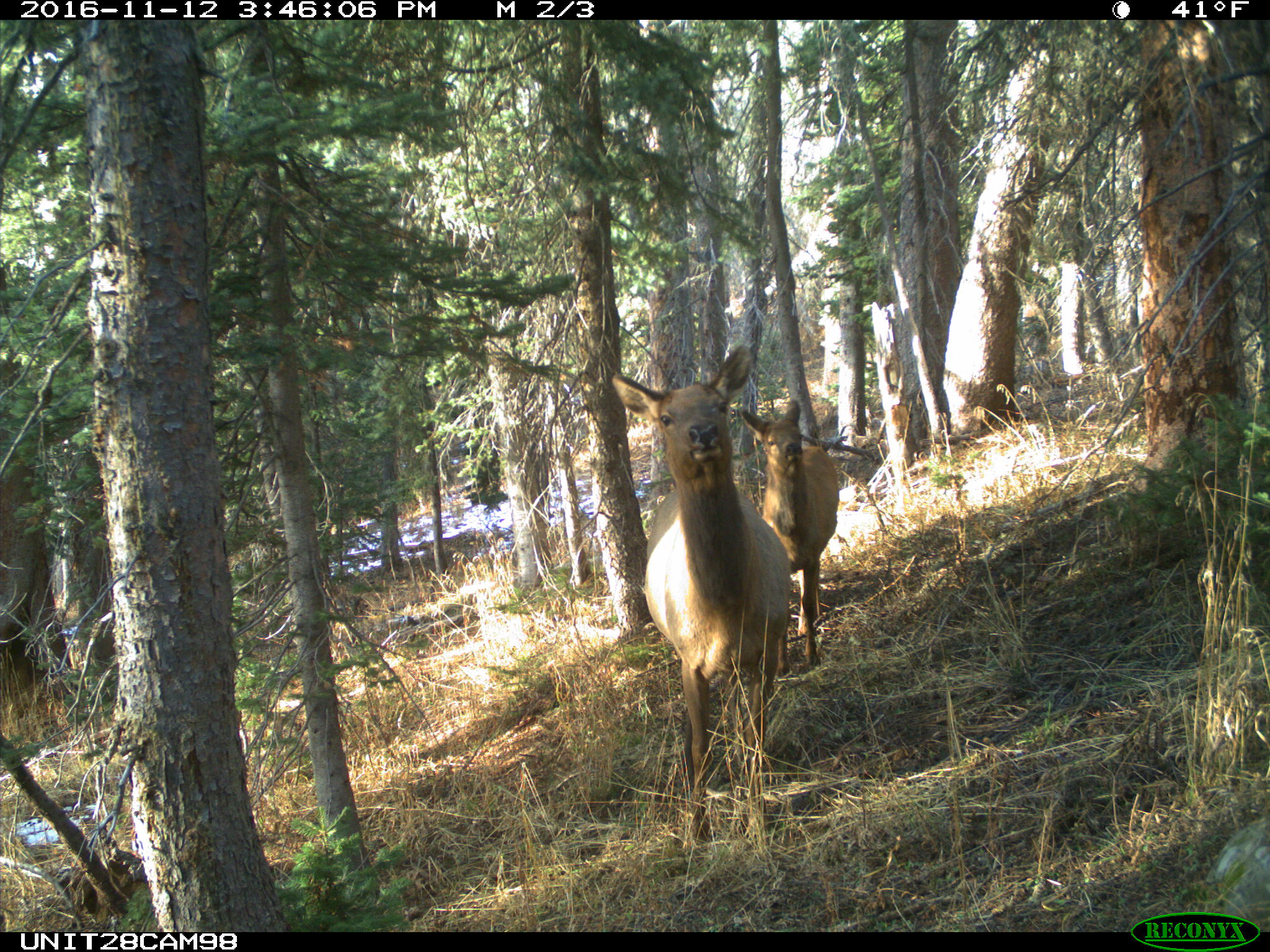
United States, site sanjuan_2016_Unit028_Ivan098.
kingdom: Animalia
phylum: Chordata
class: Mammalia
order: Artiodactyla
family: Cervidae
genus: Cervus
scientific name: Cervus elaphus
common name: red deer